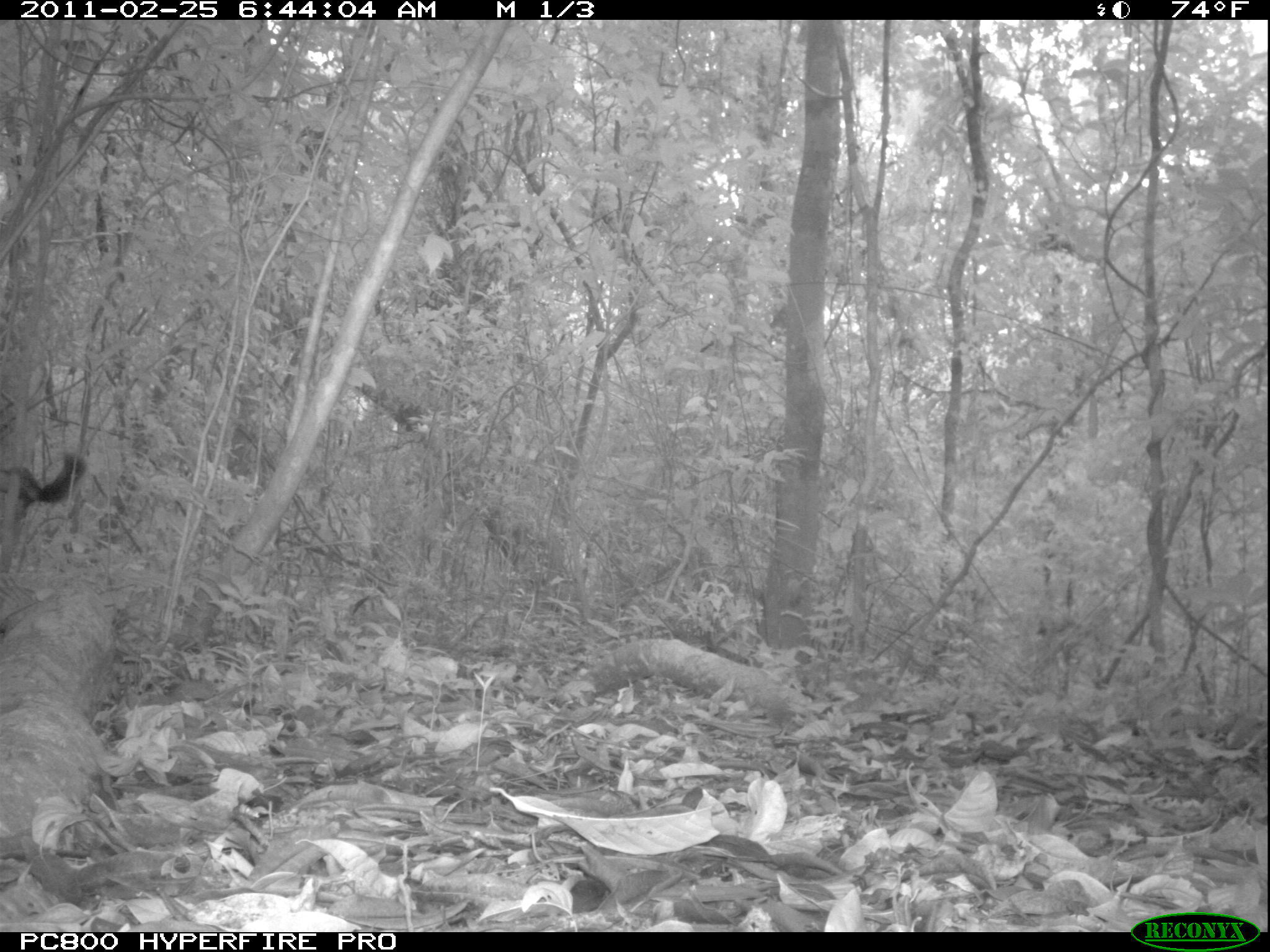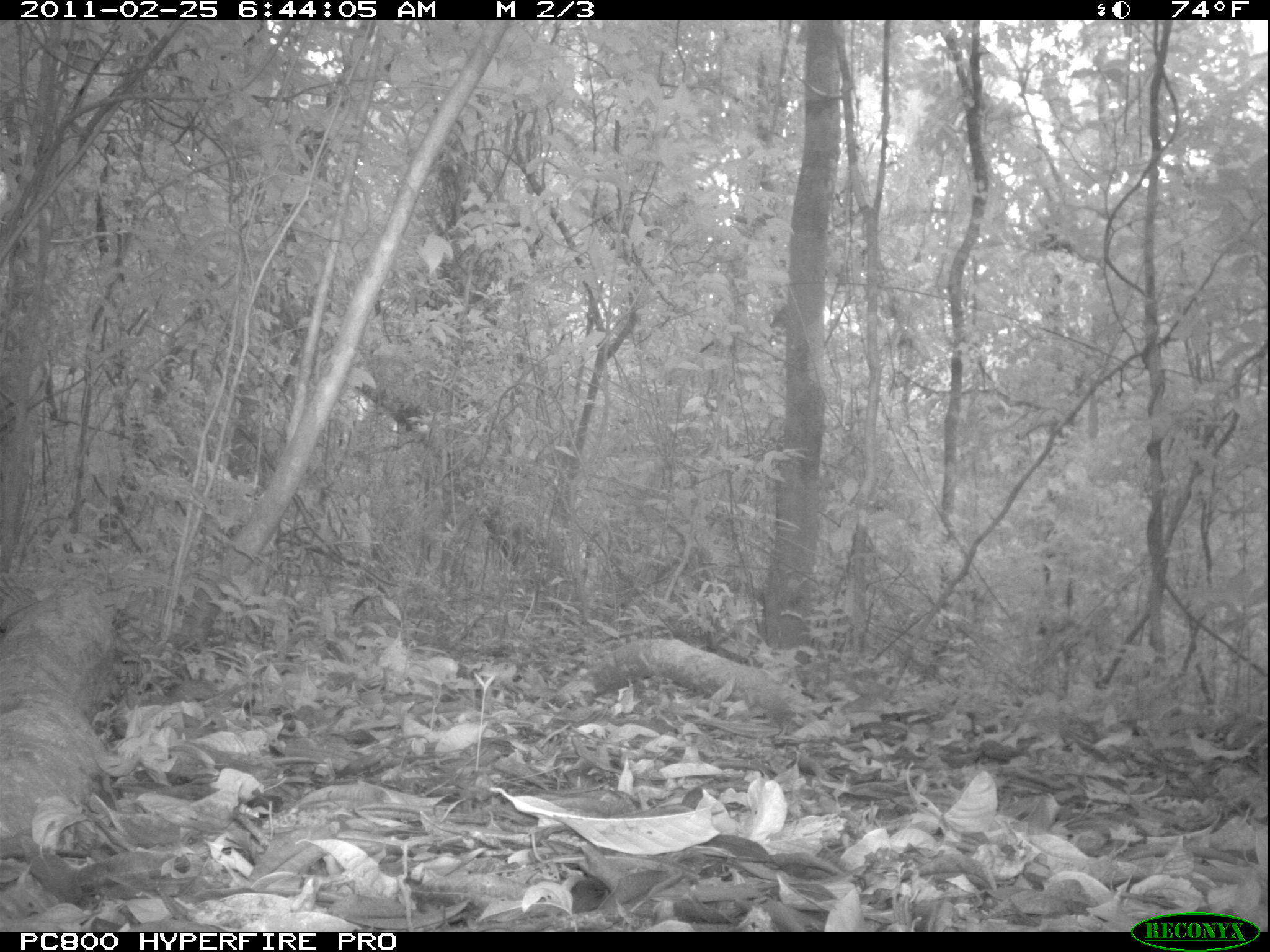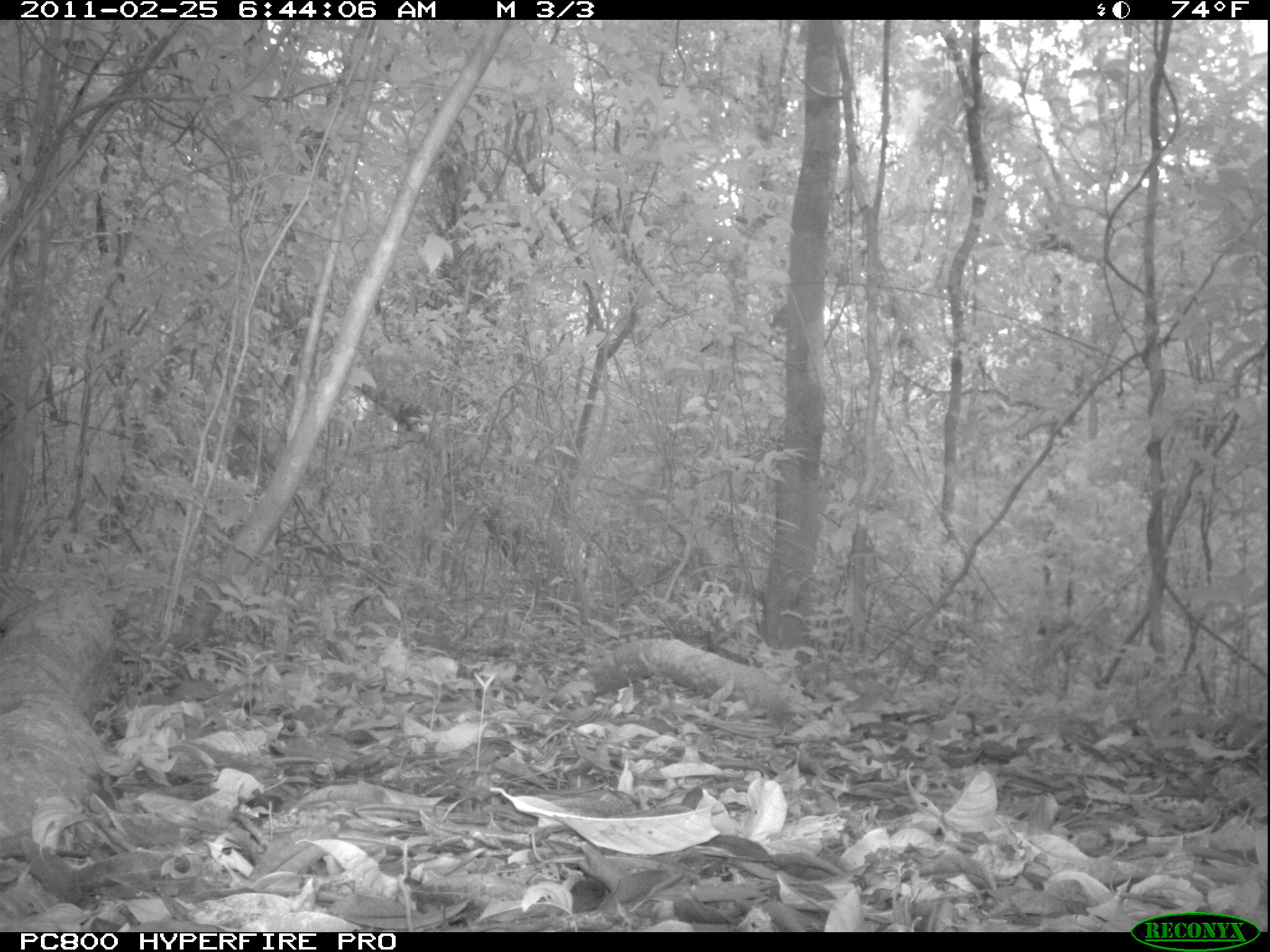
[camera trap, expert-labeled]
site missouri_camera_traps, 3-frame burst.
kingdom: Animalia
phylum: Chordata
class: Mammalia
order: Rodentia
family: Sciuridae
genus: Tamiasciurus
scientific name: Tamiasciurus hudsonicus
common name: red squirrel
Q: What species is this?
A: Red squirrel (Tamiasciurus hudsonicus).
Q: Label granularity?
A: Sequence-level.